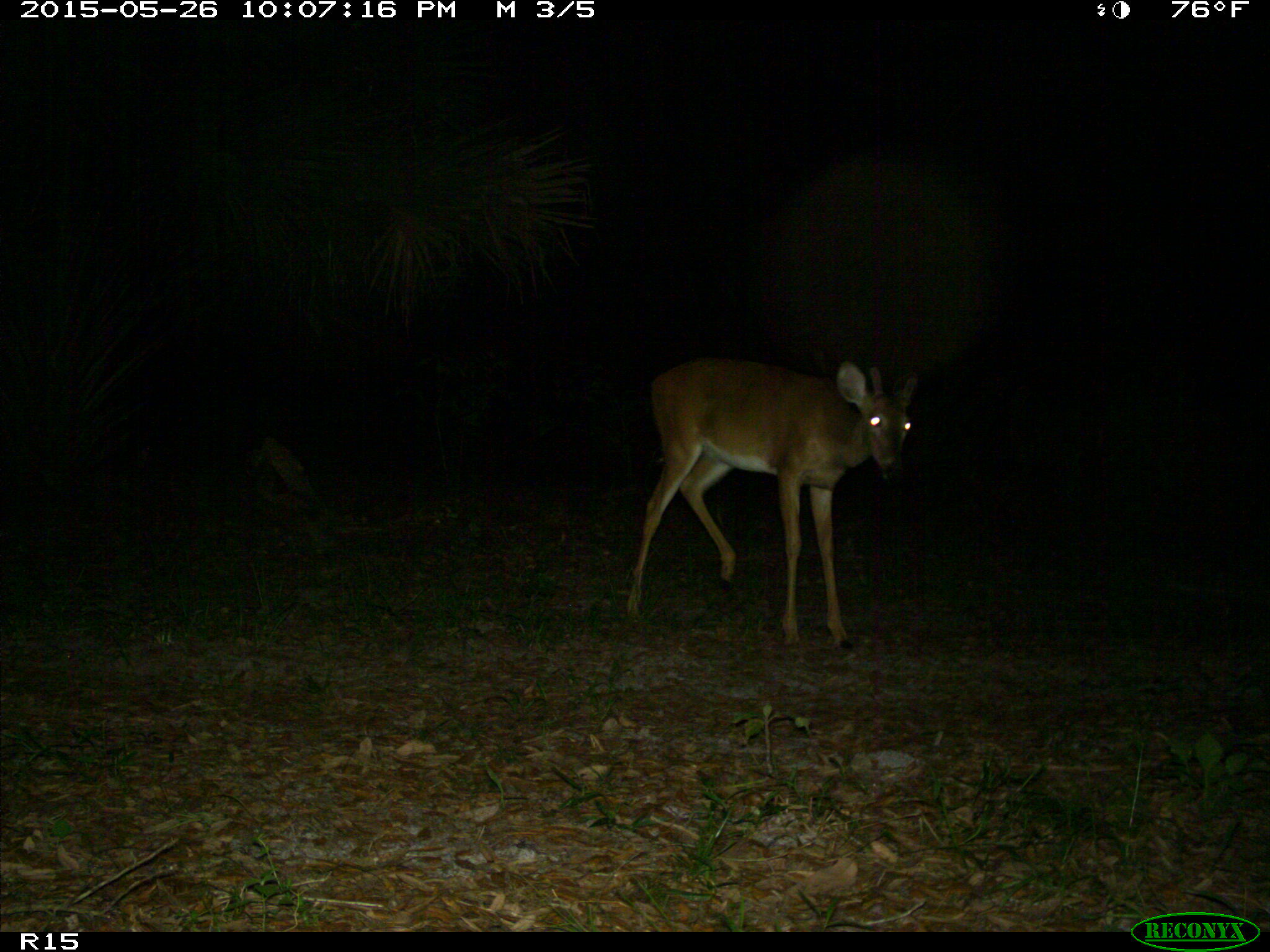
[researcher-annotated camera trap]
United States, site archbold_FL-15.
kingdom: Animalia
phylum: Chordata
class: Mammalia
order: Artiodactyla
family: Cervidae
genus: Odocoileus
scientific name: Odocoileus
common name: deer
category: unidentified deer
Unidentified deer (deer) (Odocoileus).